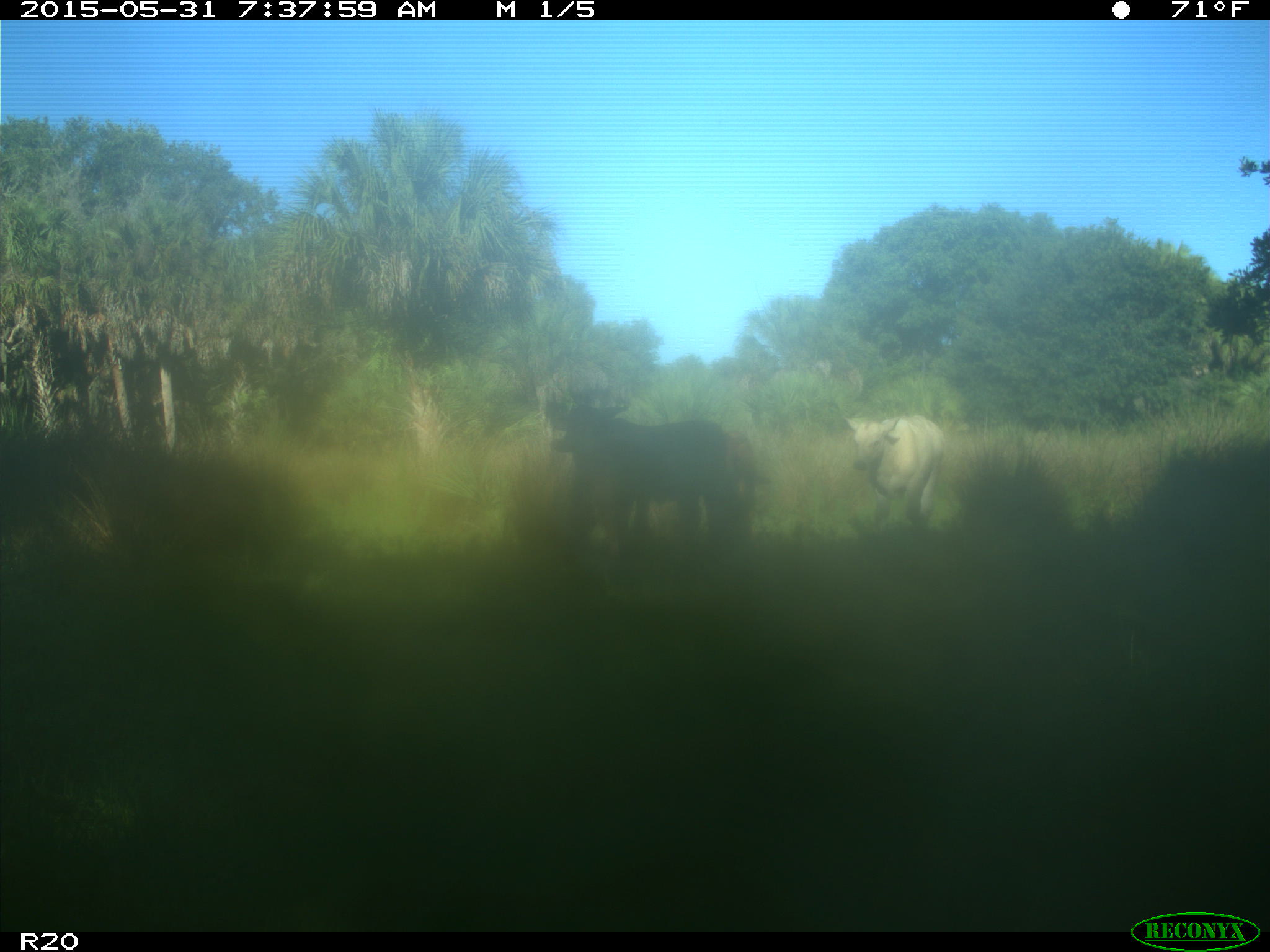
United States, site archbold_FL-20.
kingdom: Animalia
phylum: Chordata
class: Mammalia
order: Artiodactyla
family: Bovidae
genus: Bos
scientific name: Bos taurus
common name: domestic cow